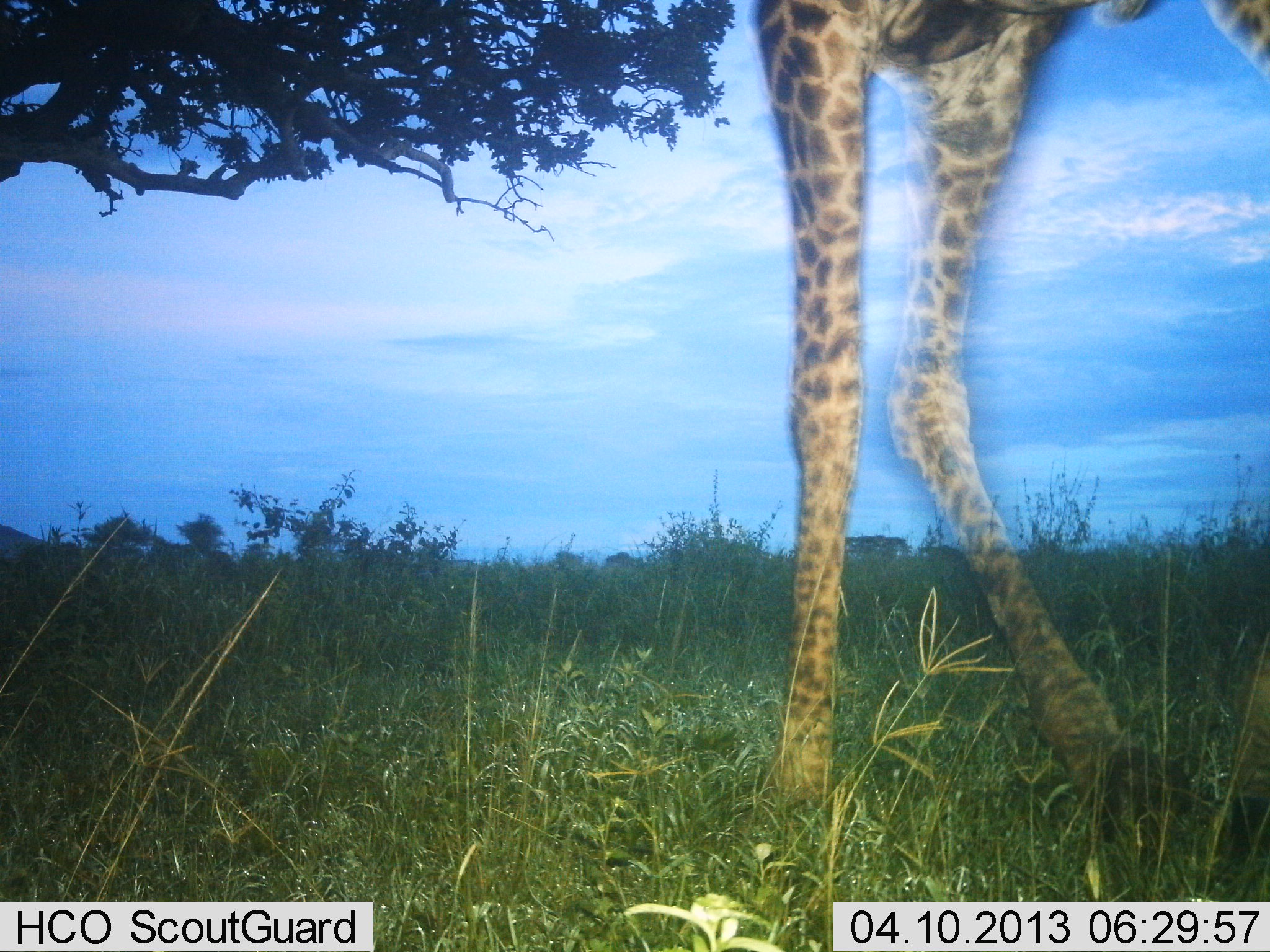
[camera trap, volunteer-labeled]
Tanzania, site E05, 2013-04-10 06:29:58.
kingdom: Animalia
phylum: Chordata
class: Mammalia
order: Artiodactyla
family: Giraffidae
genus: Giraffa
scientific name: Giraffa camelopardalis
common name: giraffe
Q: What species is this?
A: Giraffe (Giraffa camelopardalis).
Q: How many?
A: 1.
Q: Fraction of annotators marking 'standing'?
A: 47%.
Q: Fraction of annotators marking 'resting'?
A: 0%.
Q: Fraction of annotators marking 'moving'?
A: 47%.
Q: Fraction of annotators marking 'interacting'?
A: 0%.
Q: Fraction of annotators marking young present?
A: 0%.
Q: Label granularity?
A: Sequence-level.